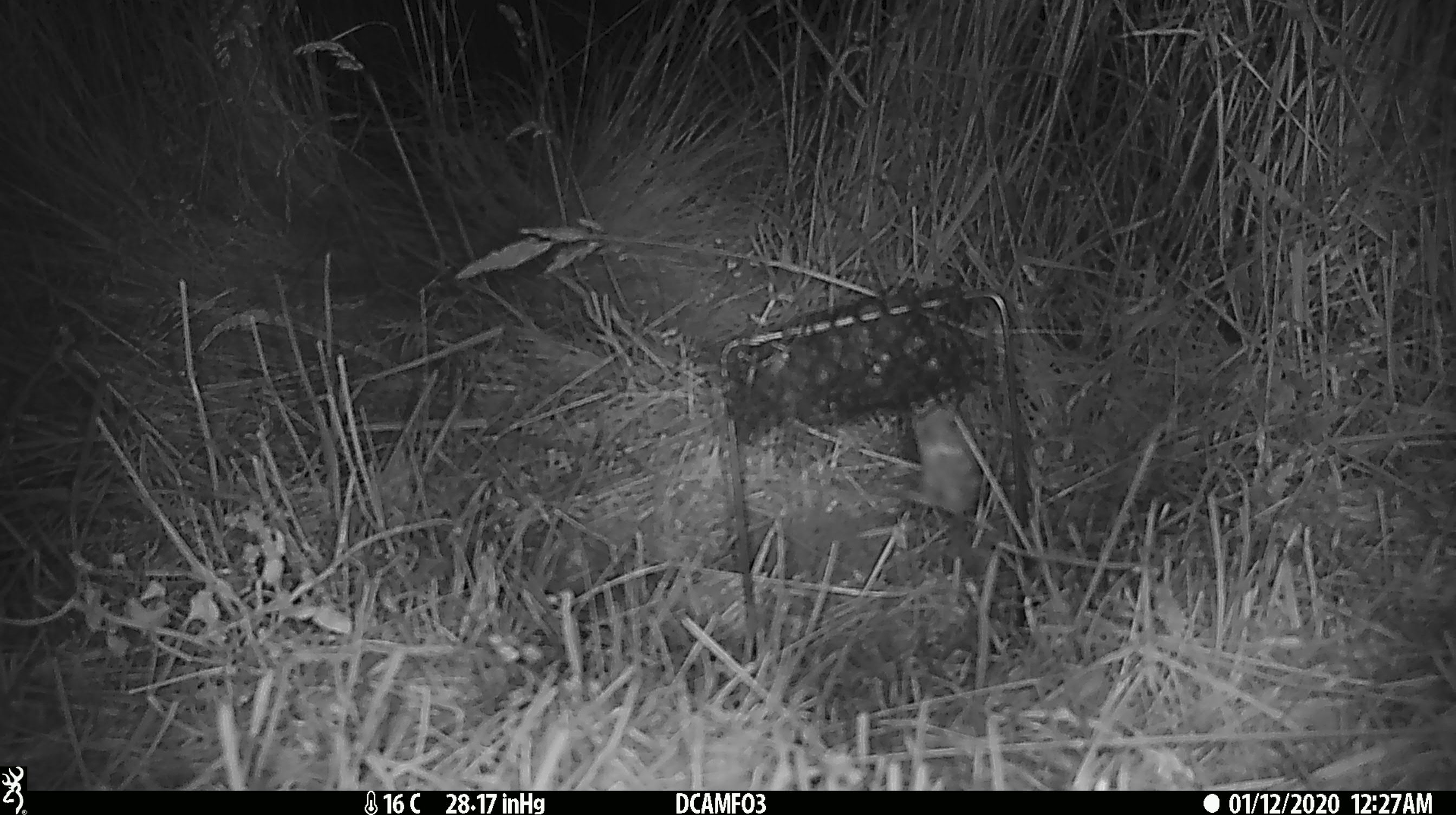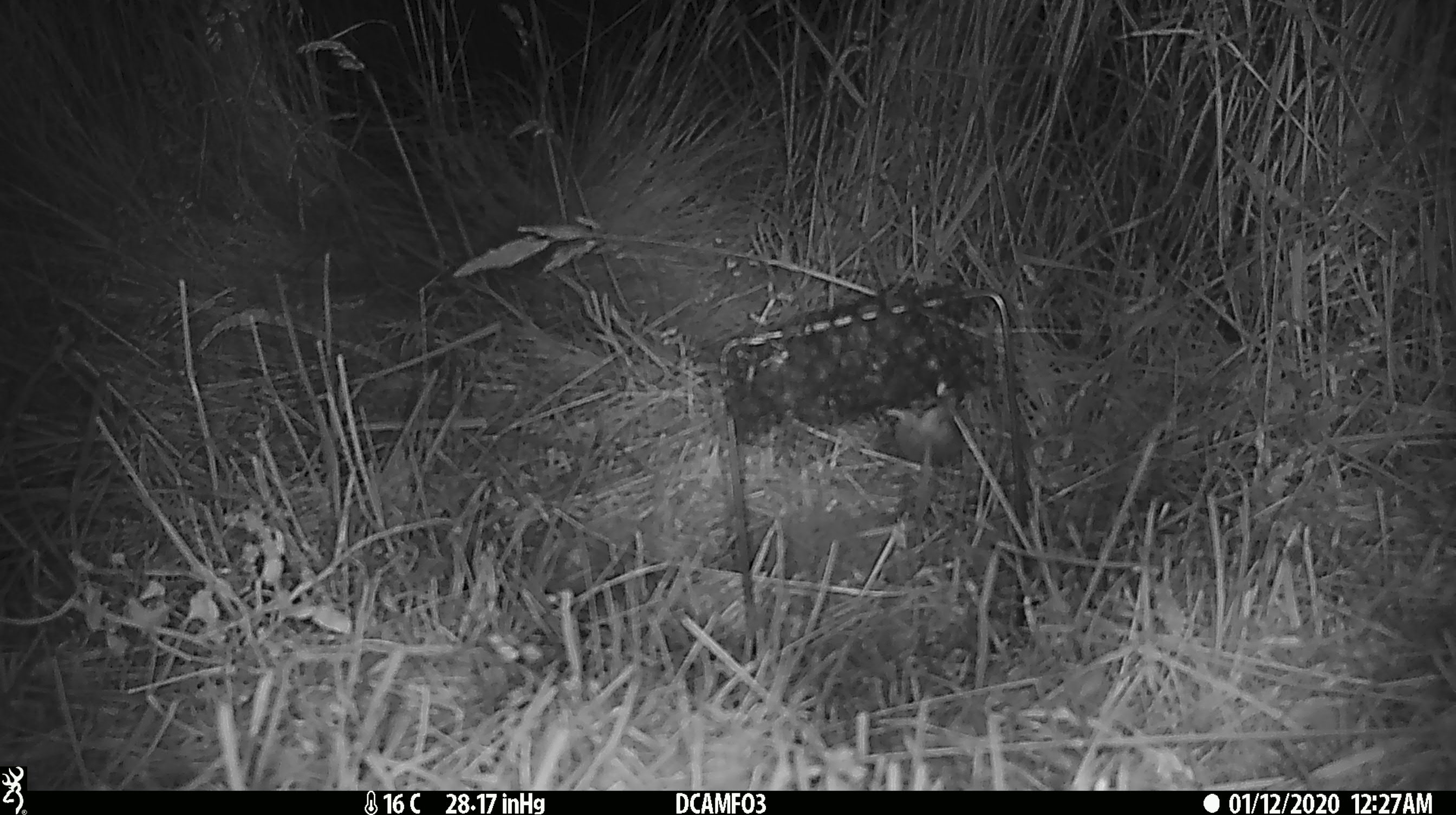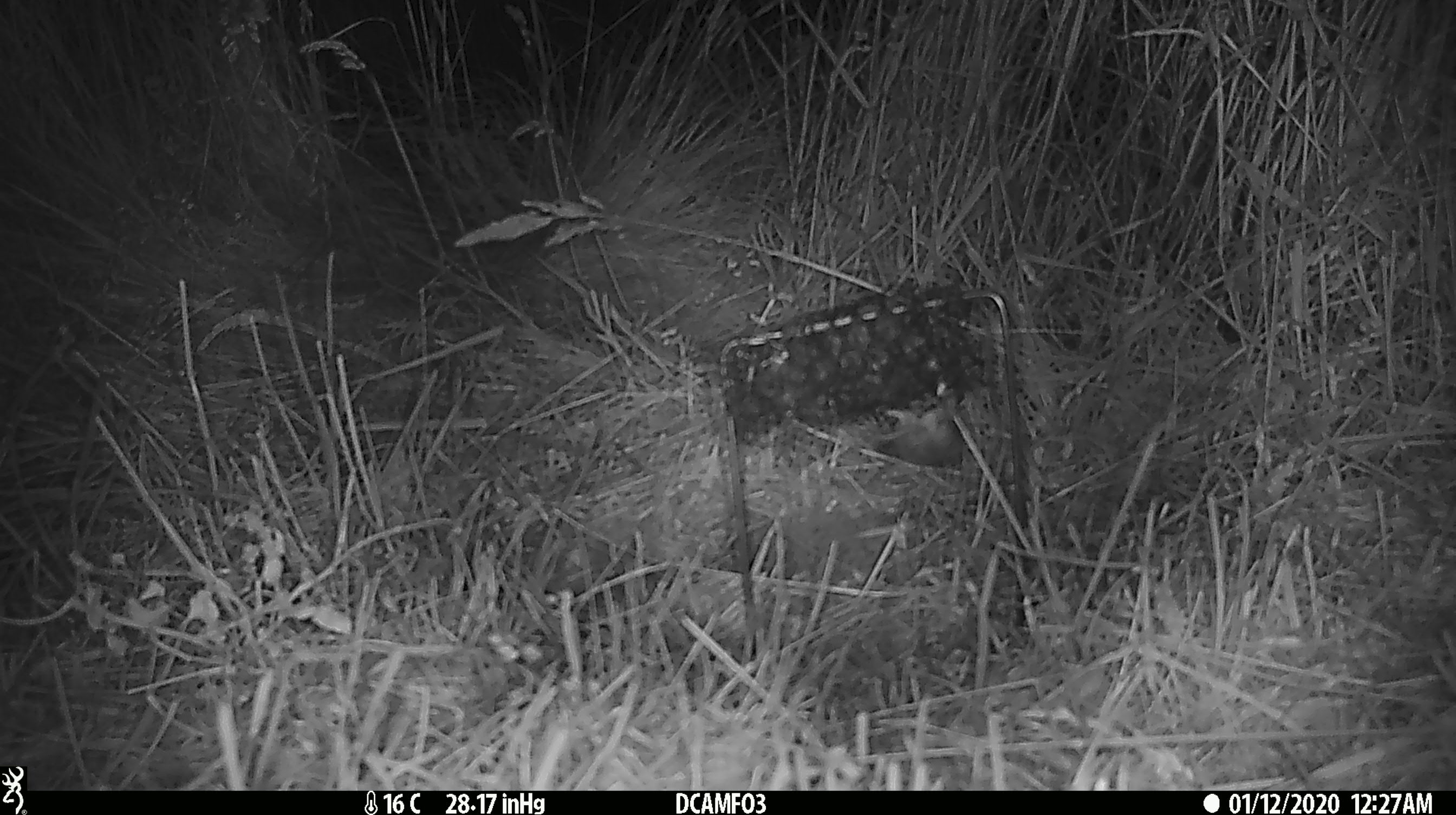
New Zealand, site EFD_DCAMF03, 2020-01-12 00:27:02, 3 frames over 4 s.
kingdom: Animalia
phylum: Chordata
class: Mammalia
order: Rodentia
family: Muridae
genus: Mus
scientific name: Mus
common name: mouse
Mouse (Mus).